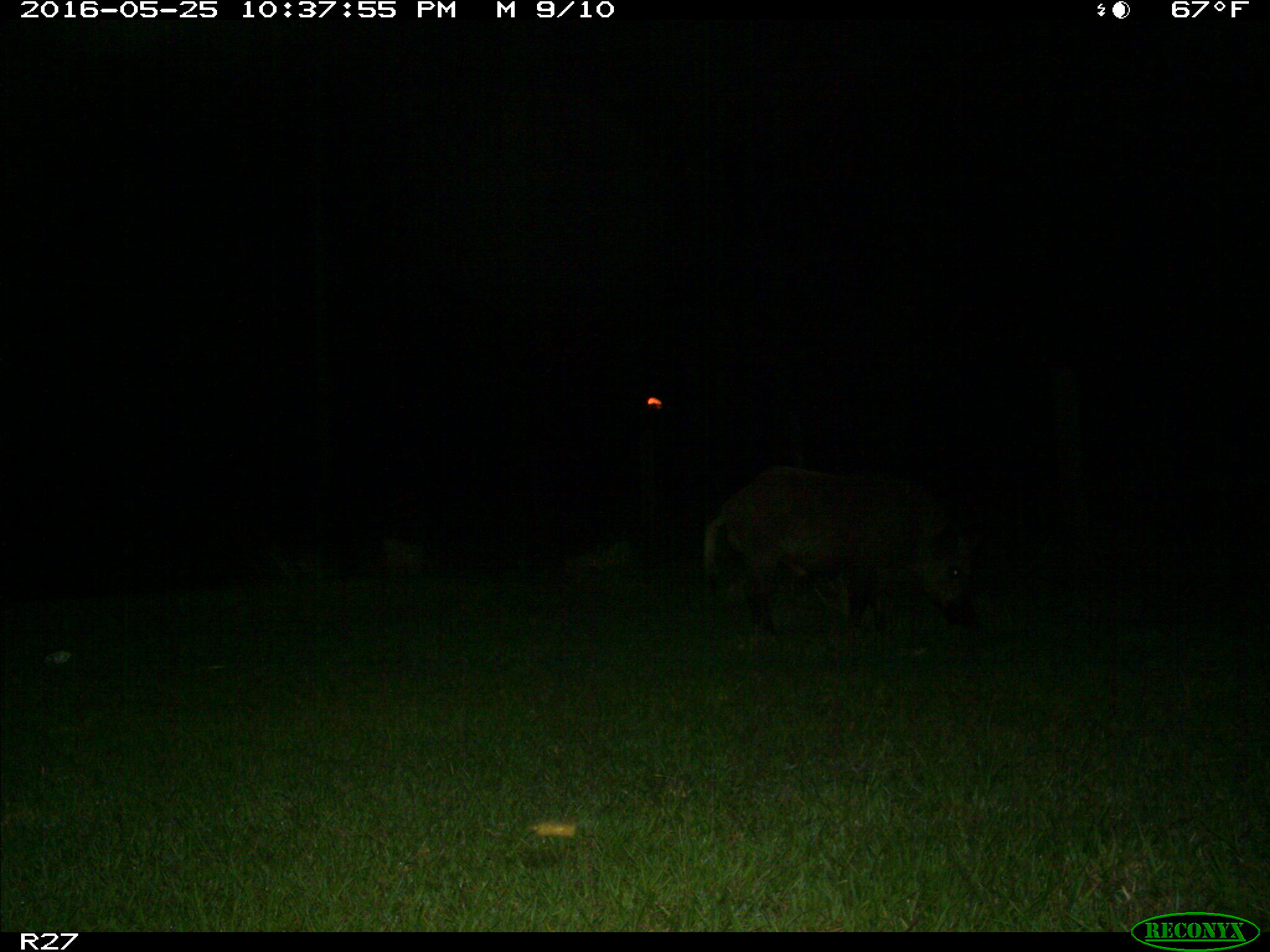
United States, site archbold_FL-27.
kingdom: Animalia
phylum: Chordata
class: Mammalia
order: Artiodactyla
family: Suidae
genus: Sus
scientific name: Sus scrofa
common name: wild boar